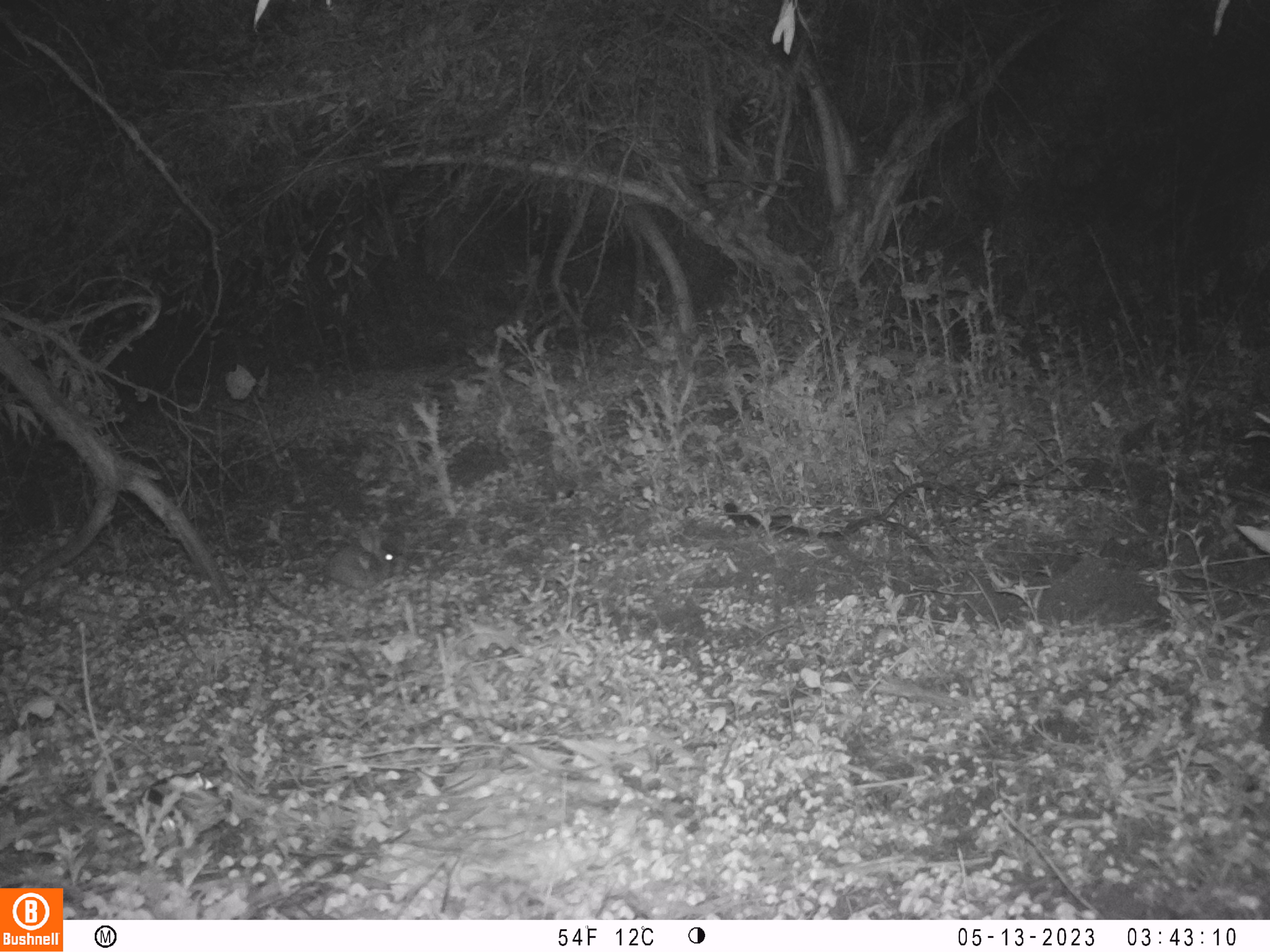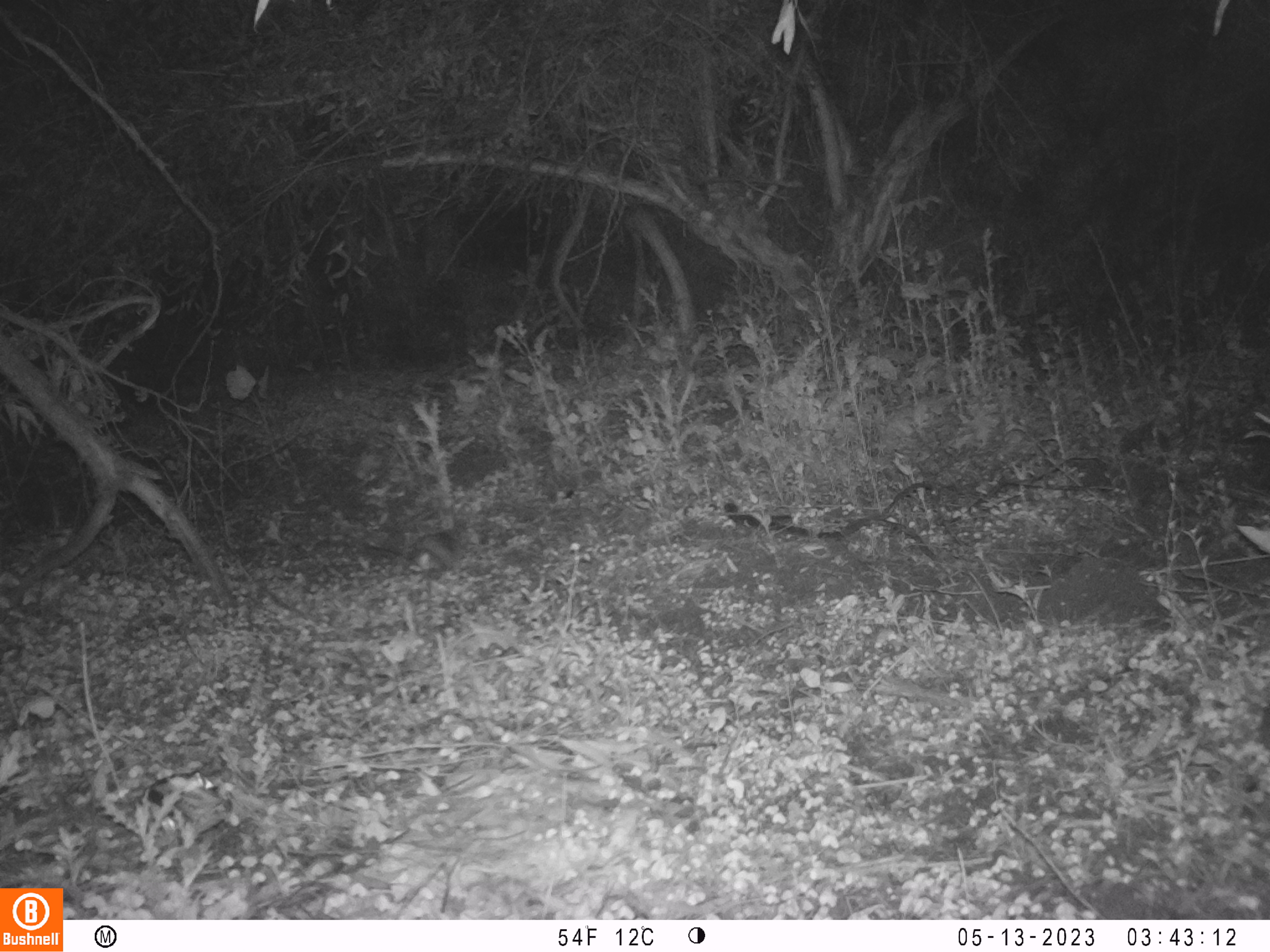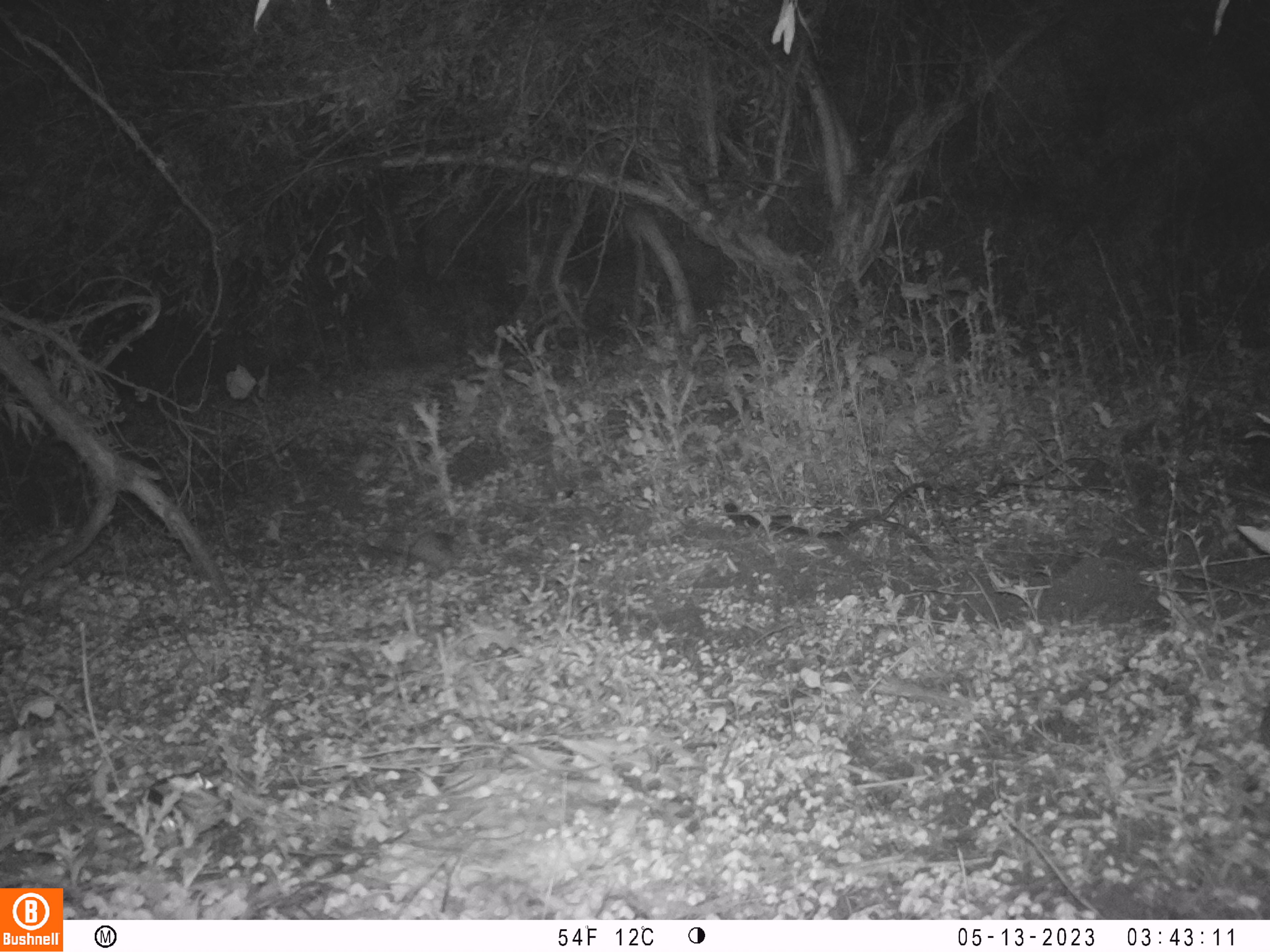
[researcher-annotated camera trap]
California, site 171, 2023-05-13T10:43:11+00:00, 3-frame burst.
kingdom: Animalia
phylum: Chordata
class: Mammalia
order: Lagomorpha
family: Leporidae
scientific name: Leporidae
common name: rabbit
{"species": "rabbit (Leporidae)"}